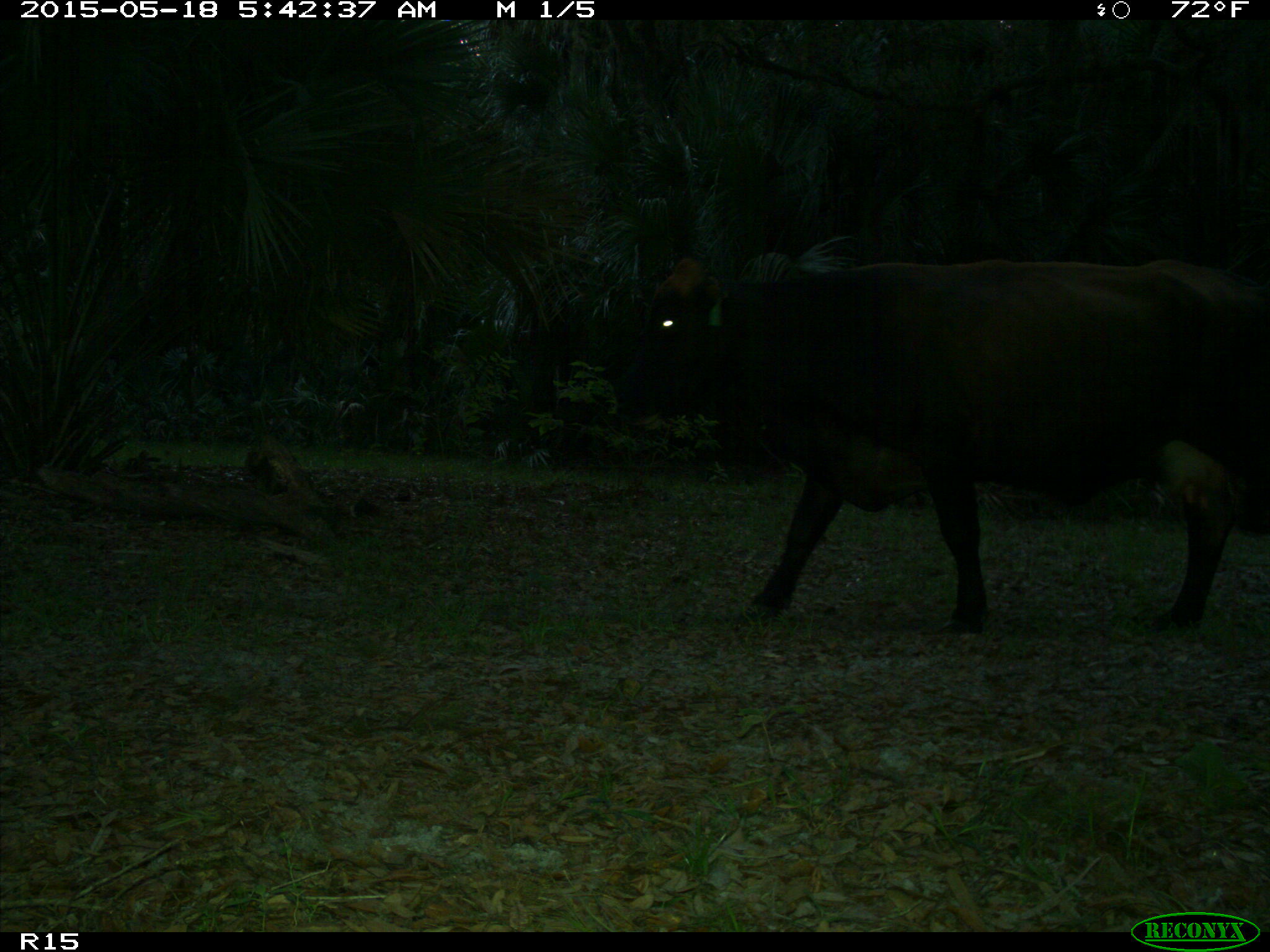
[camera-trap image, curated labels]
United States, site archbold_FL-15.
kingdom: Animalia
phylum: Chordata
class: Mammalia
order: Artiodactyla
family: Bovidae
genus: Bos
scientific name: Bos taurus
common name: domestic cow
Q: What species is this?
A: Bos taurus (domestic cow).